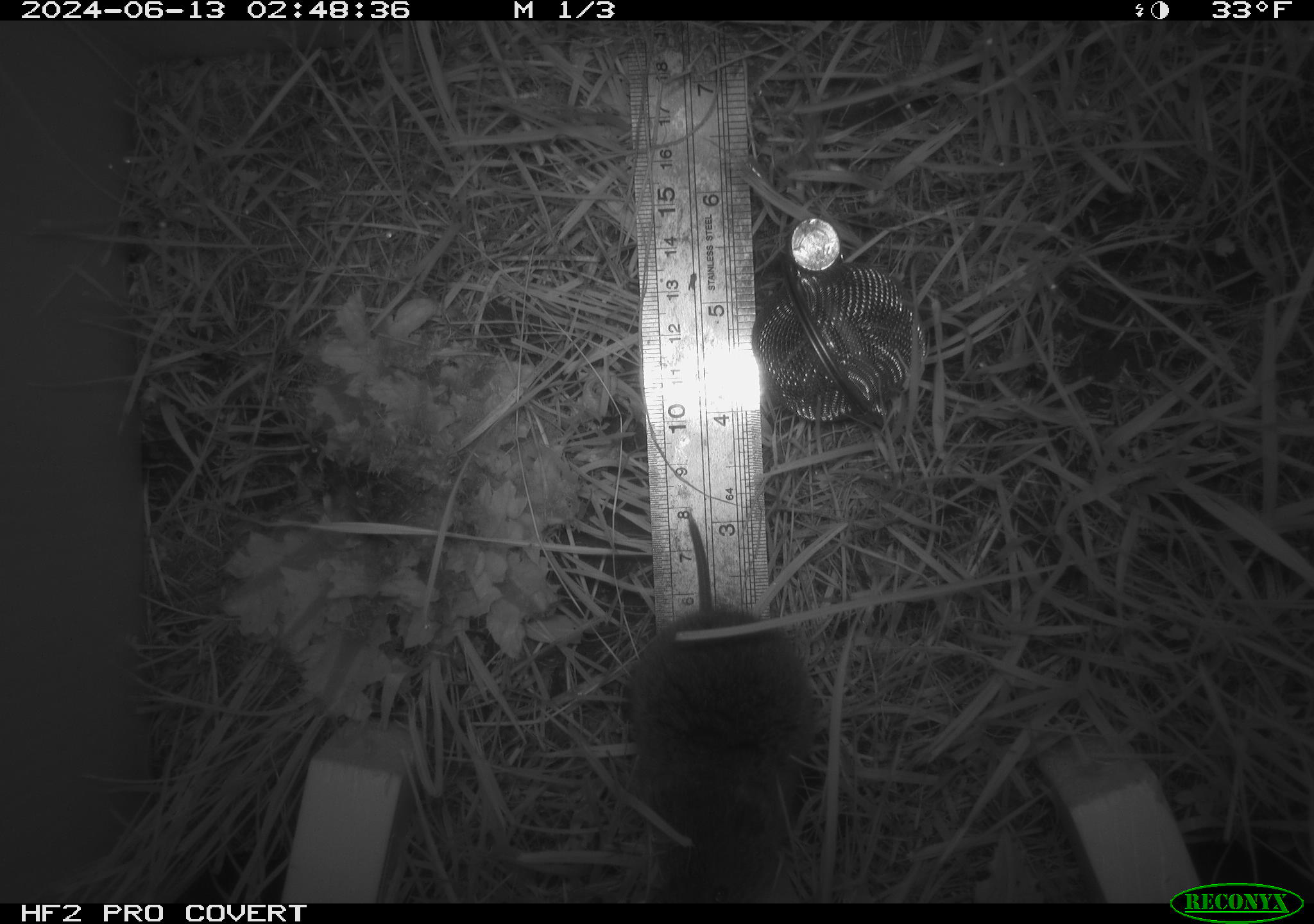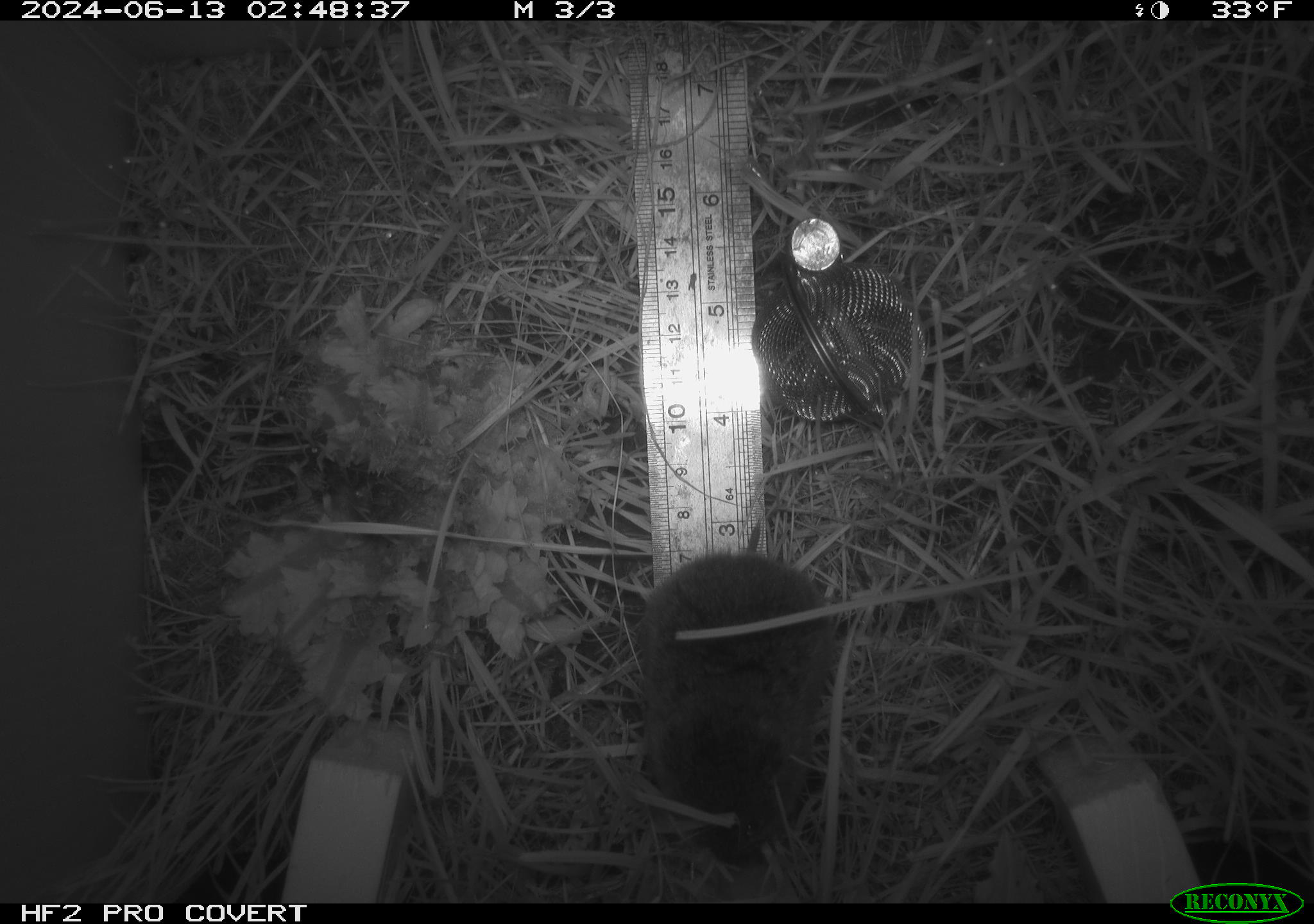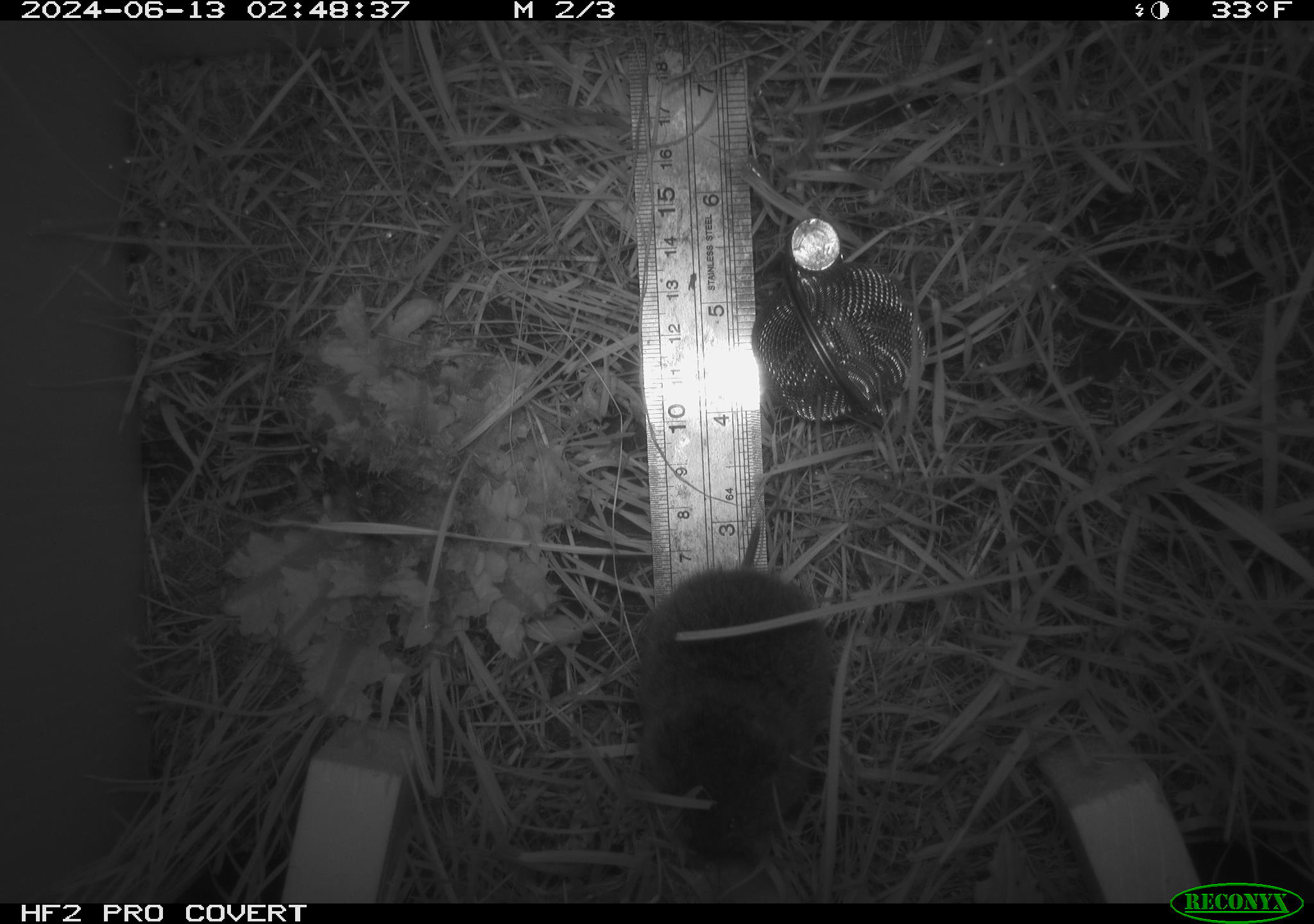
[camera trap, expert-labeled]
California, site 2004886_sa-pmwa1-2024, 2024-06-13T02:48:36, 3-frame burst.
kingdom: Animalia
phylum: Chordata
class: Mammalia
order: Rodentia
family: Cricetidae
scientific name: Arvicolinae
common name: voles, lemmings, and muskrats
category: arvicolinae subfamily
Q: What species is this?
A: Arvicolinae subfamily (voles, lemmings, and muskrats) (Arvicolinae).